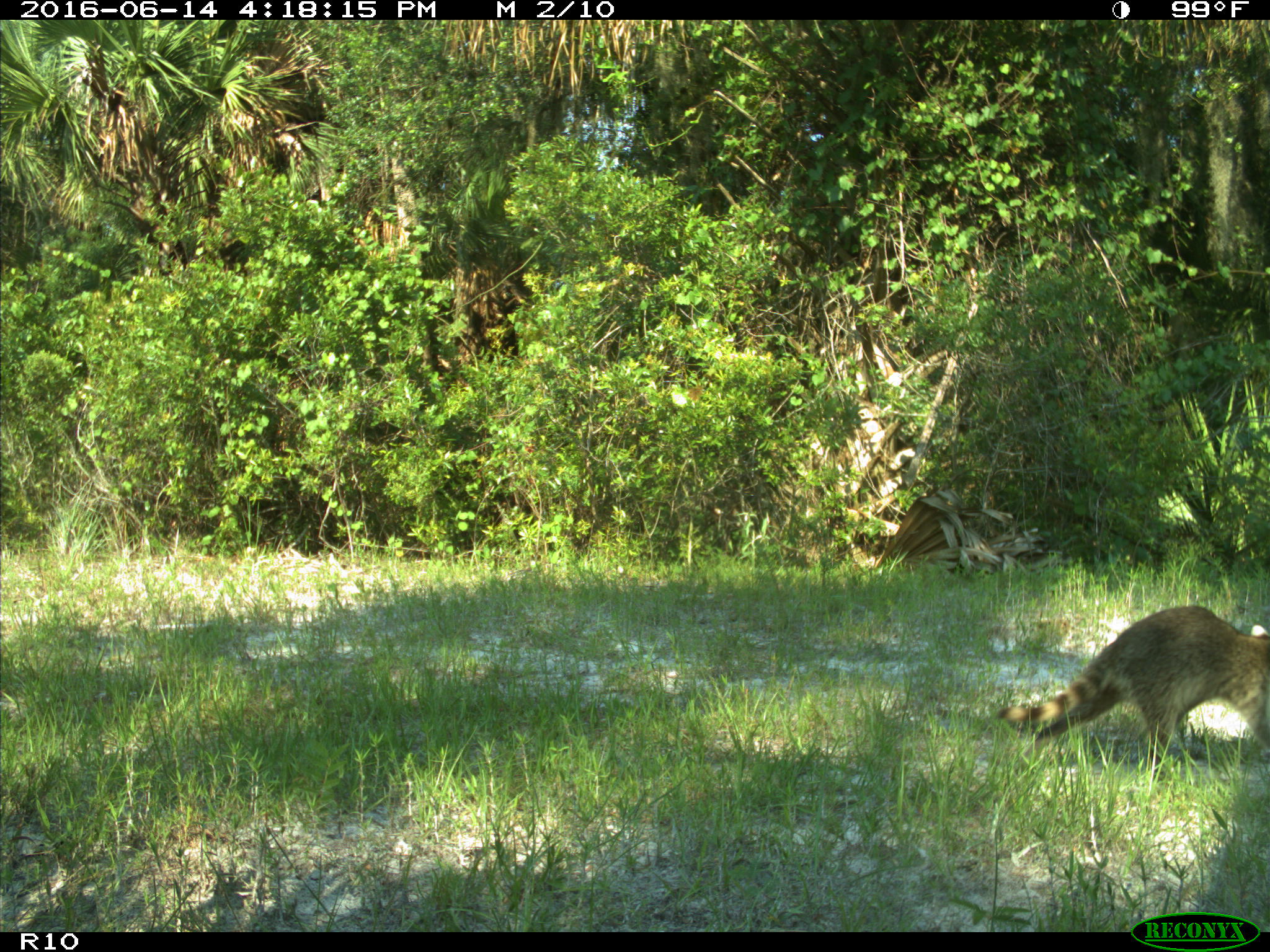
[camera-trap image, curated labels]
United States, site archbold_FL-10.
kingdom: Animalia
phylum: Chordata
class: Mammalia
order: Carnivora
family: Procyonidae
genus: Procyon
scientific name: Procyon lotor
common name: common raccoon